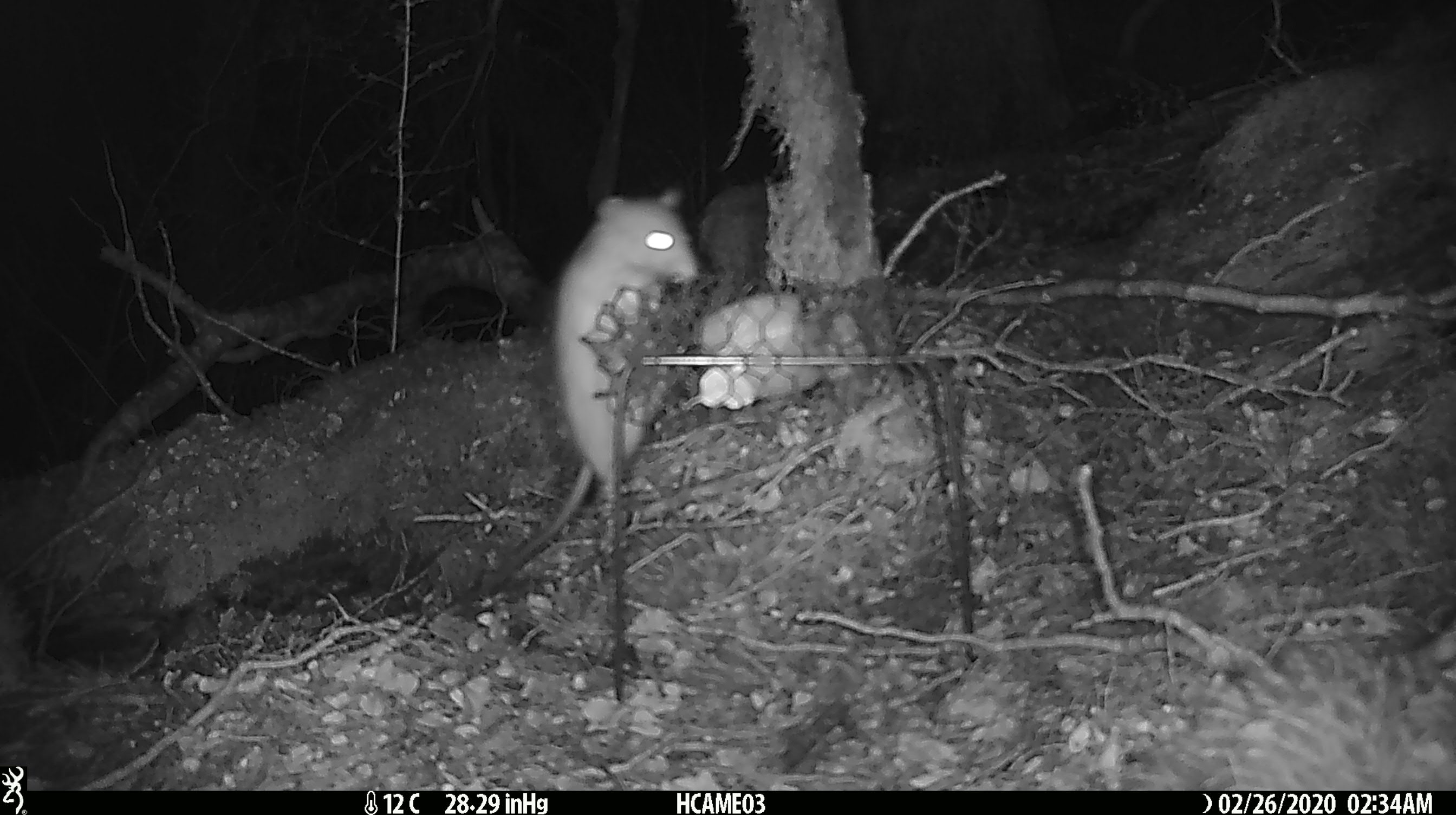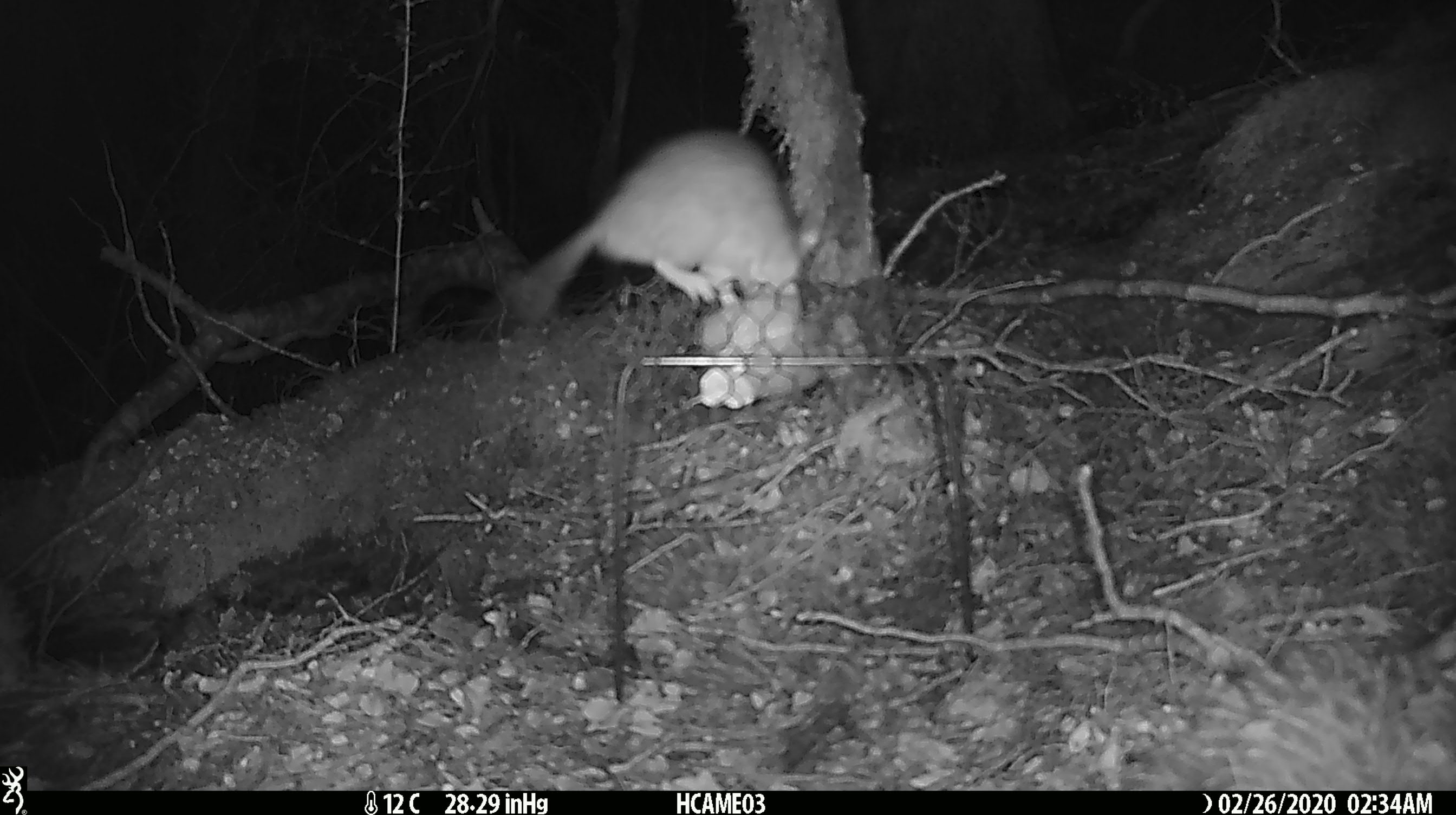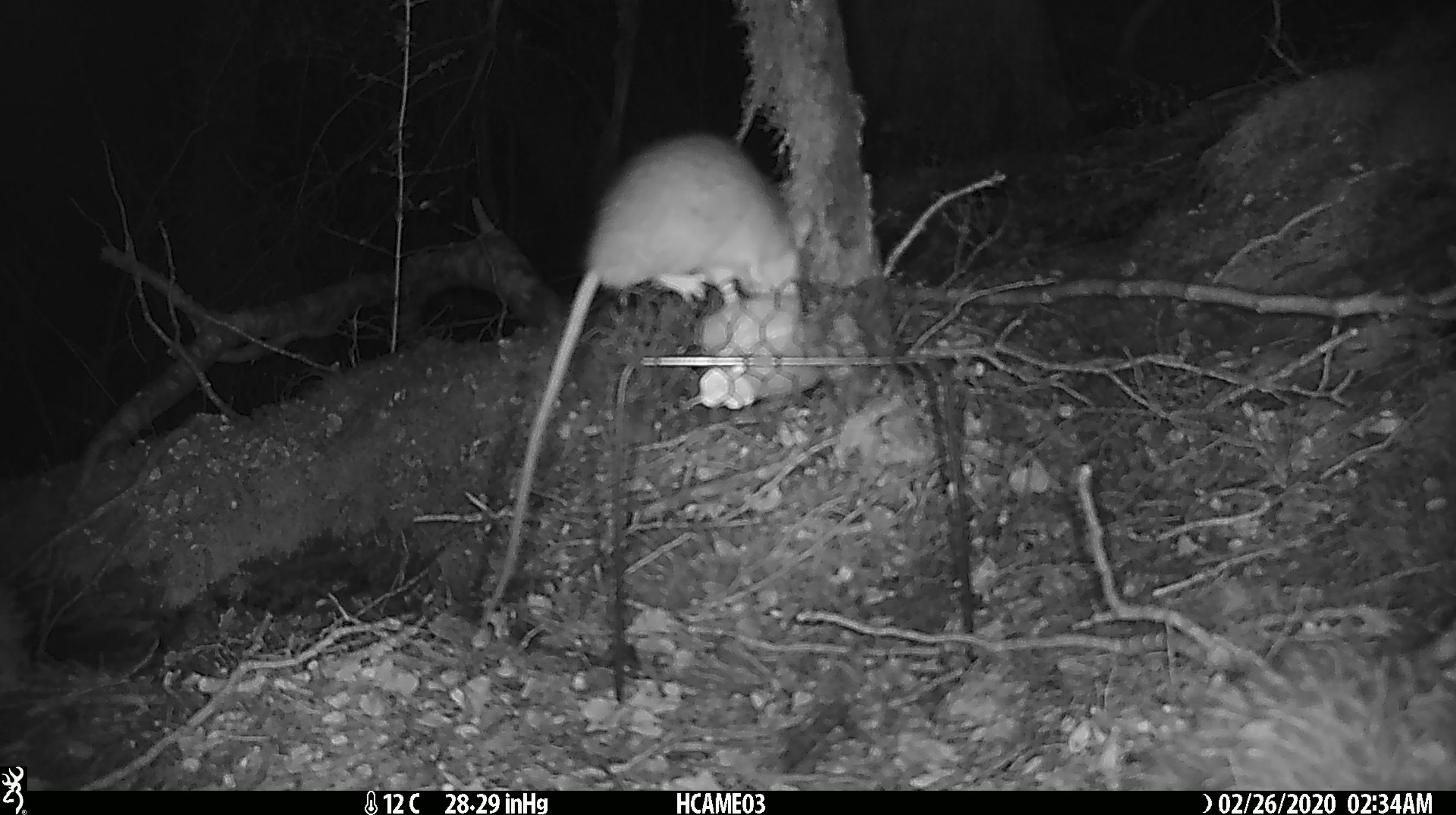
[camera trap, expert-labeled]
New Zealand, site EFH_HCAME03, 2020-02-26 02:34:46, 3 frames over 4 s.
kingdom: Animalia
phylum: Chordata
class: Mammalia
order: Rodentia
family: Muridae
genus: Rattus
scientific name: Rattus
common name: rat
Rat (Rattus).